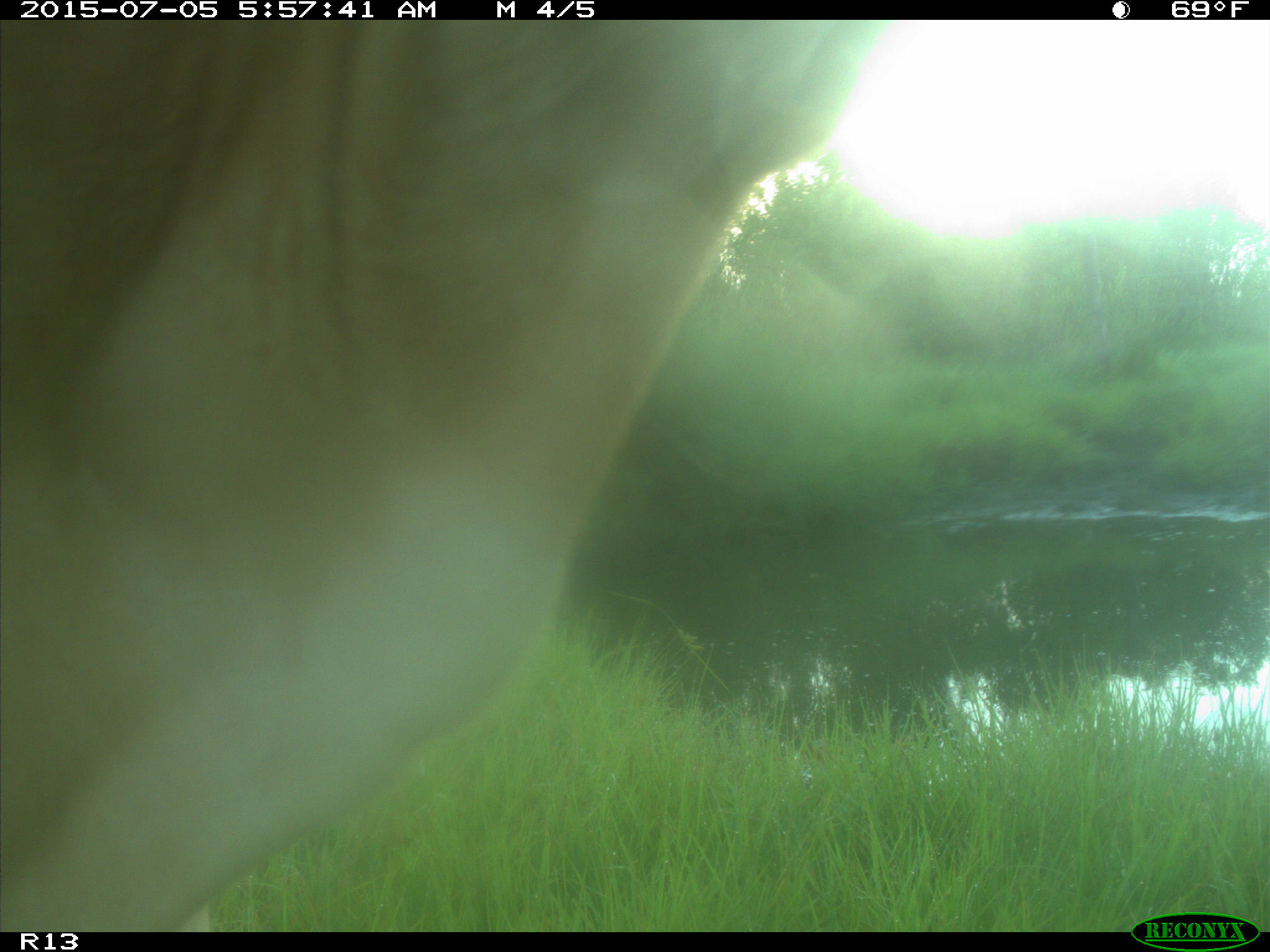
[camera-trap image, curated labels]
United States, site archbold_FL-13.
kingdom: Animalia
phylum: Chordata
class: Mammalia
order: Artiodactyla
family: Bovidae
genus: Bos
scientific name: Bos taurus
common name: domestic cow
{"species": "Bos taurus (domestic cow)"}